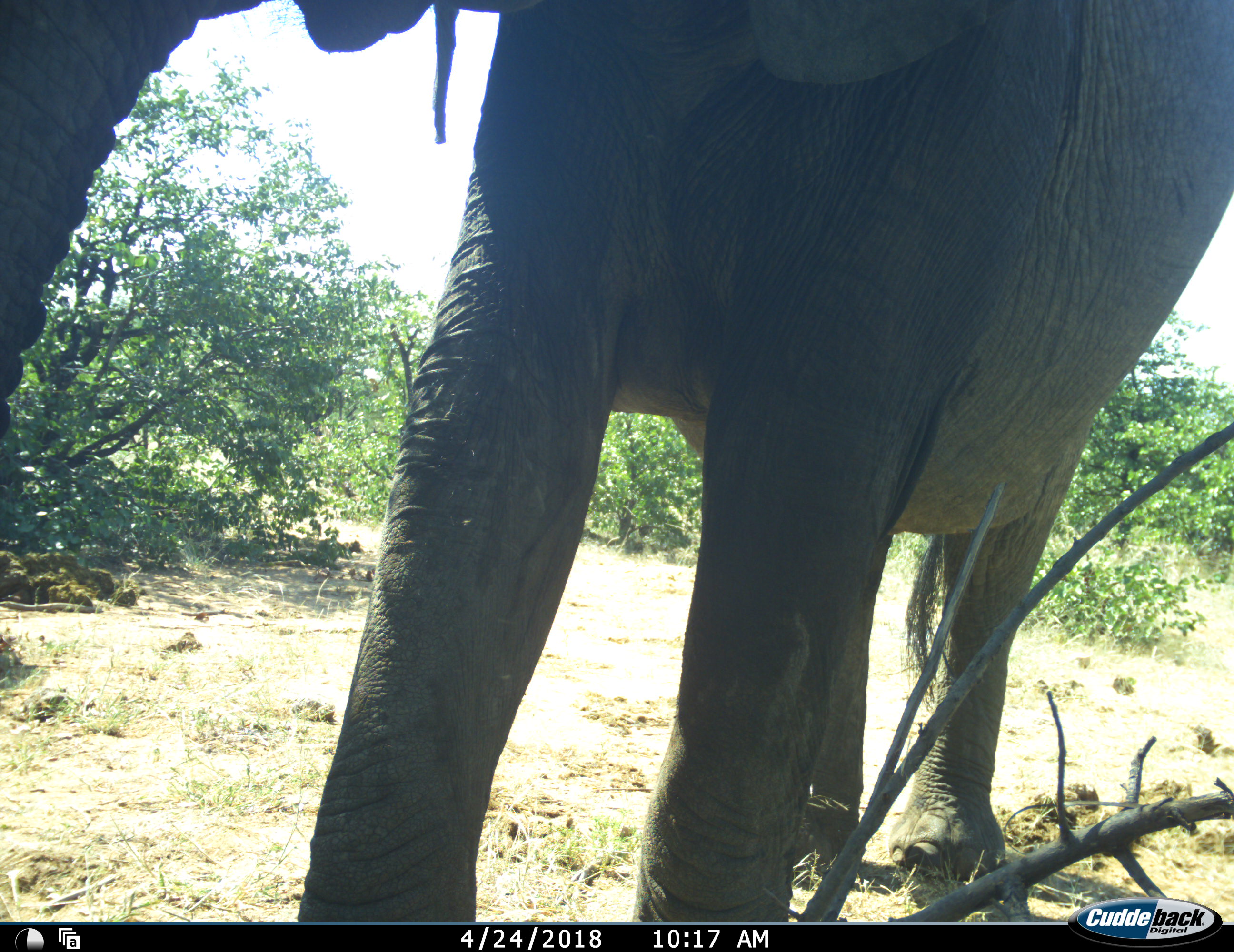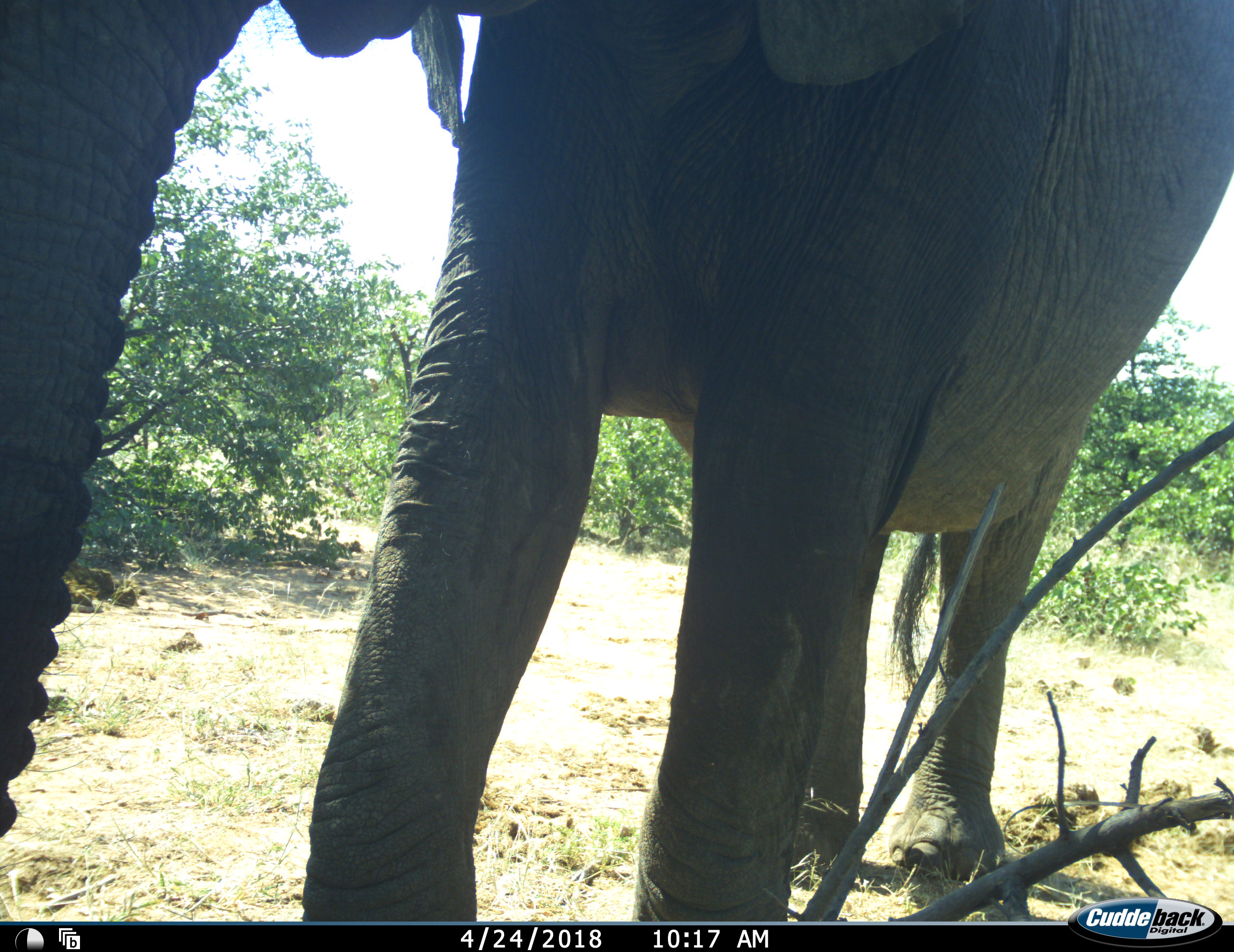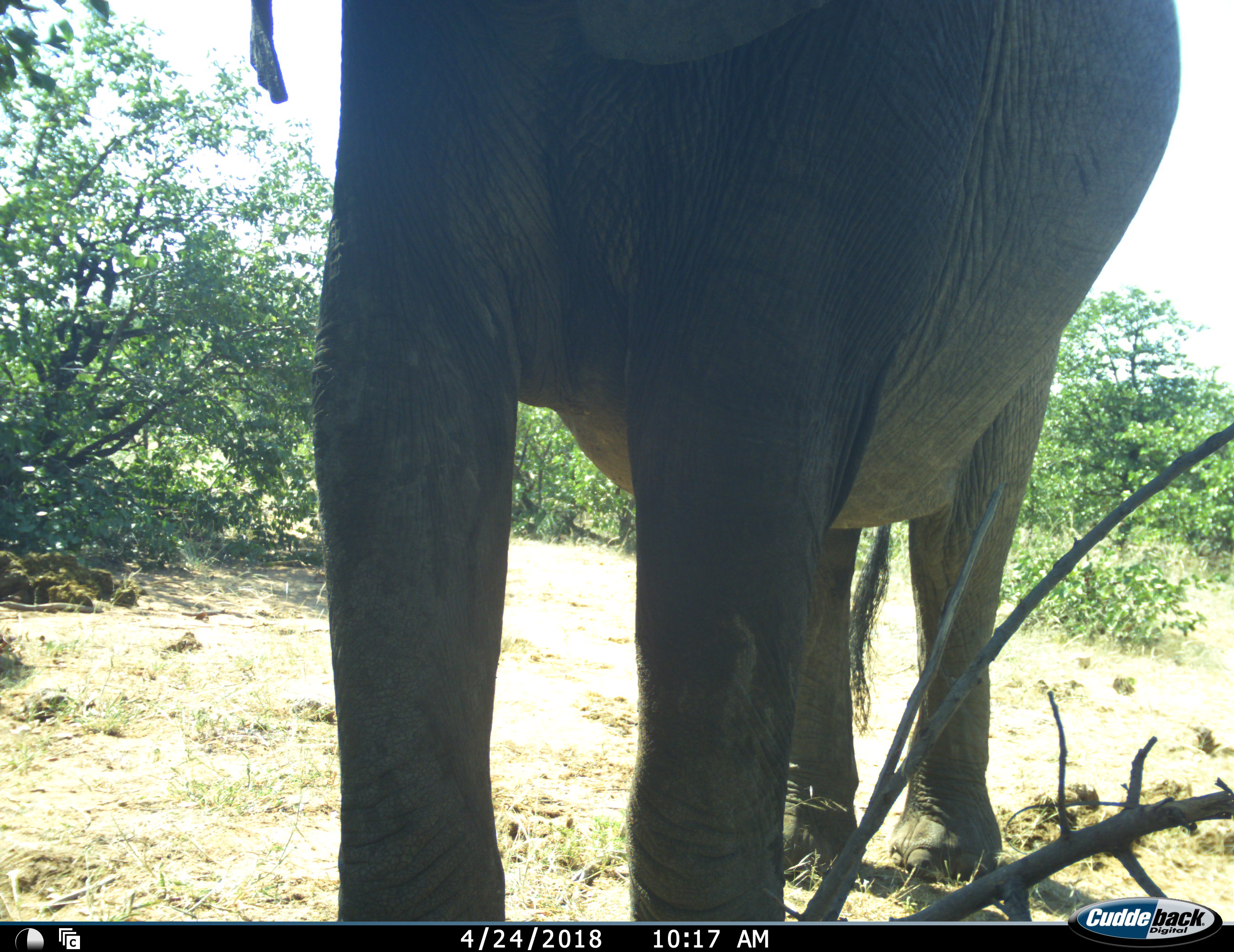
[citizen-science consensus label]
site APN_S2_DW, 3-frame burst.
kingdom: Animalia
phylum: Chordata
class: Mammalia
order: Proboscidea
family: Elephantidae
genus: Loxodonta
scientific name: Loxodonta africana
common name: african bush elephant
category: elephant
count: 1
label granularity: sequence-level